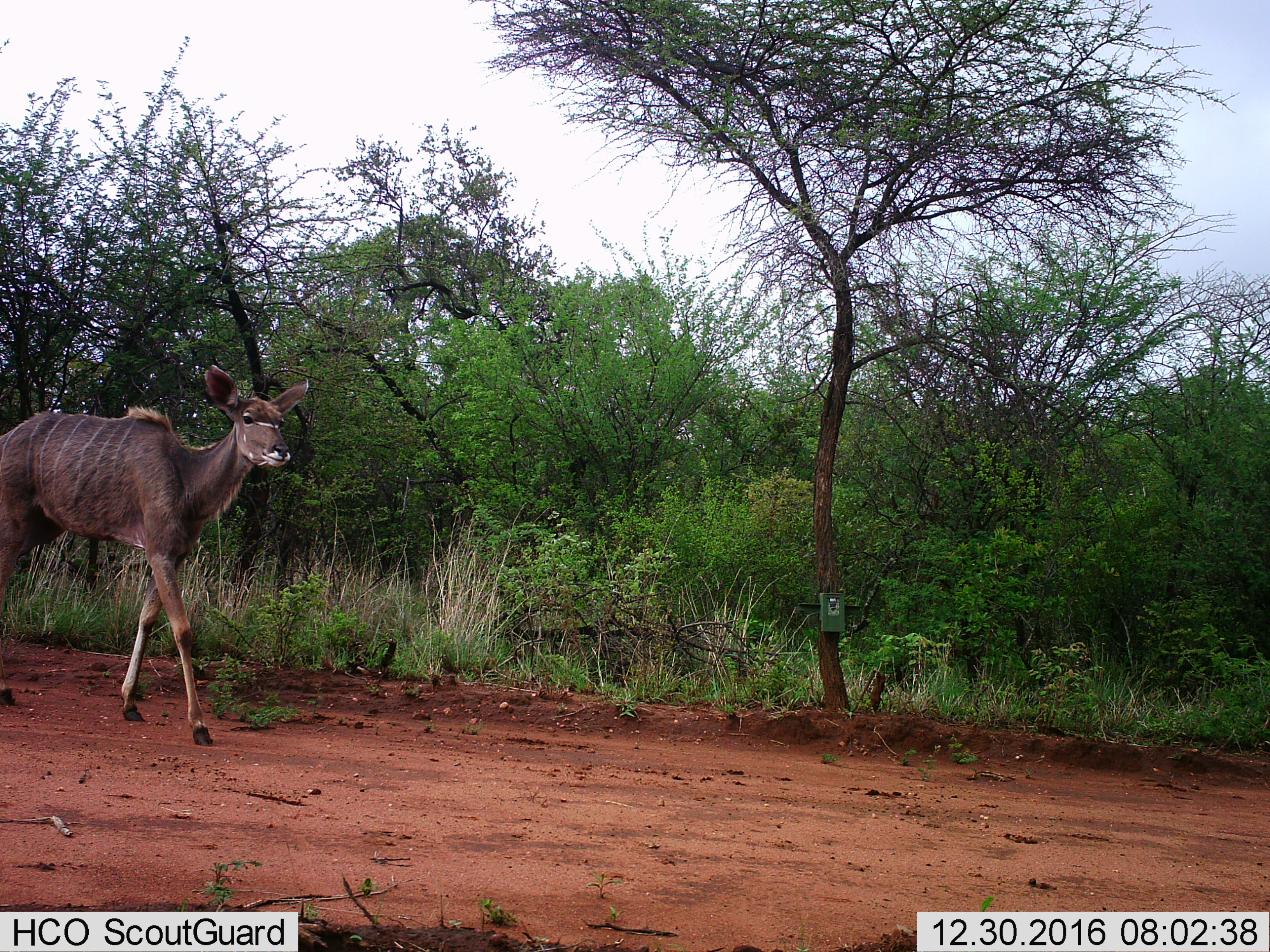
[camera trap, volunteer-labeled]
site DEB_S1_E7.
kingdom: Animalia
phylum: Chordata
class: Mammalia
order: Artiodactyla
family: Bovidae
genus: Tragelaphus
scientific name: Tragelaphus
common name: kudu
Kudu (Tragelaphus), count 1. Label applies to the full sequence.